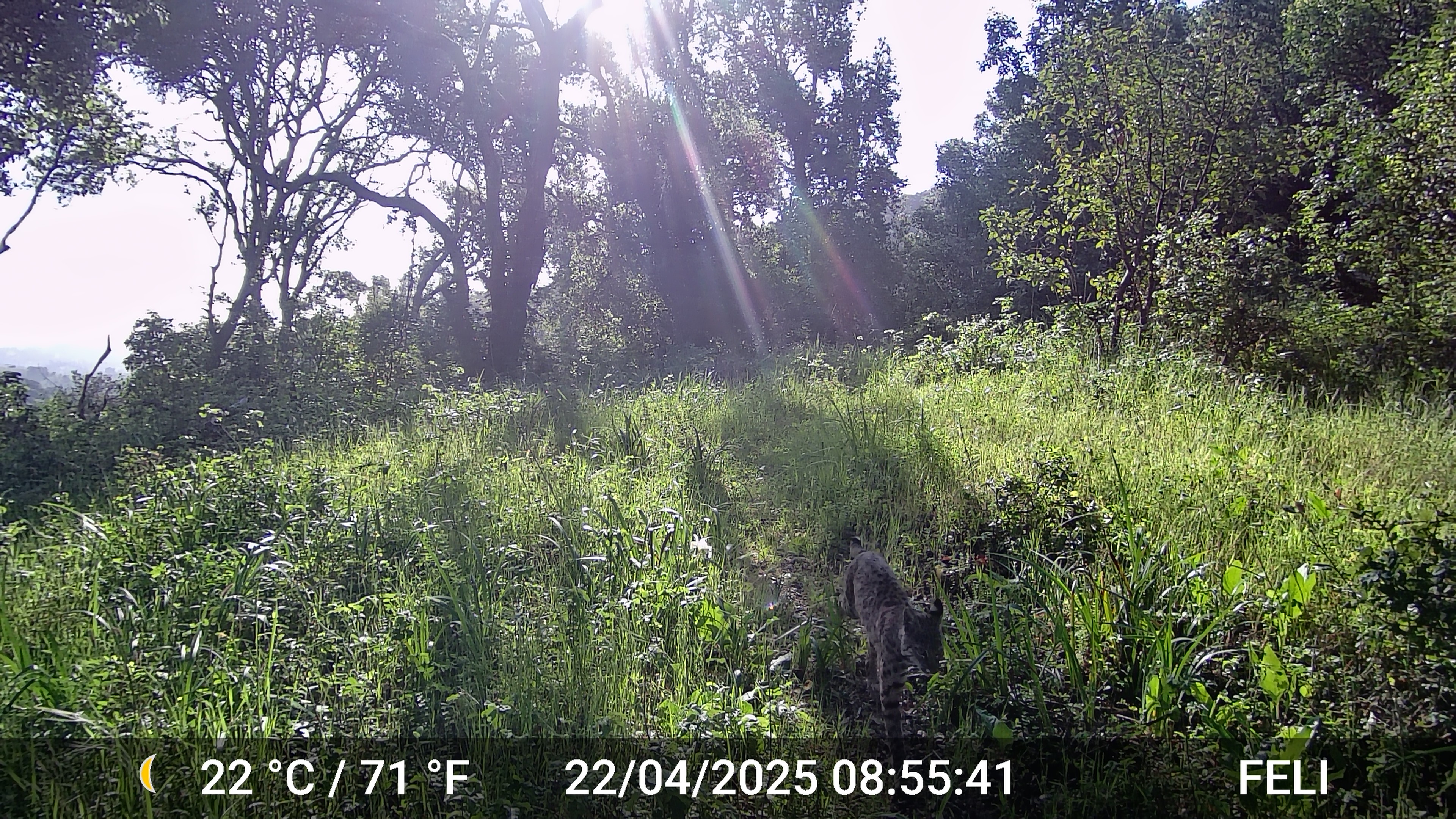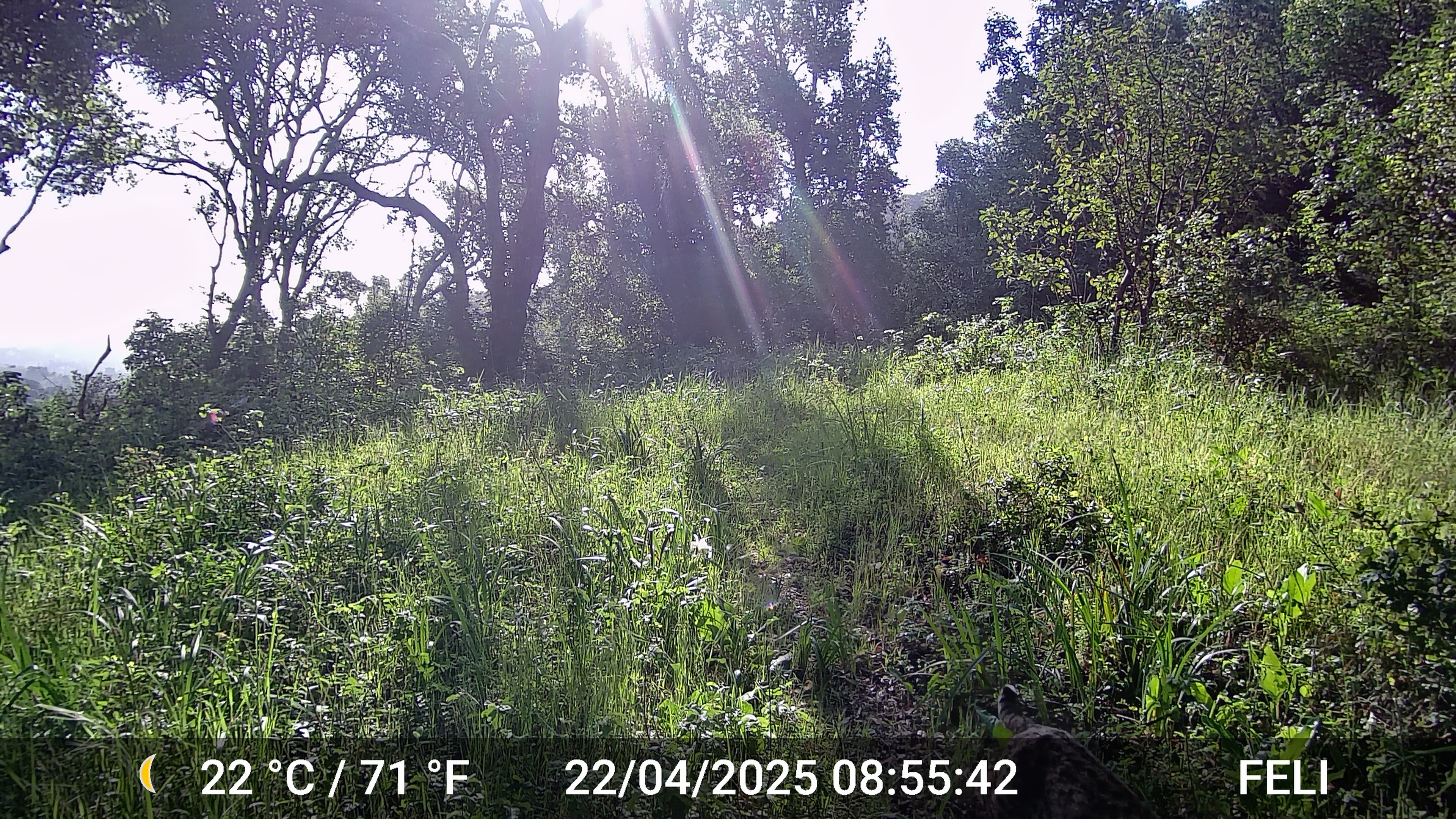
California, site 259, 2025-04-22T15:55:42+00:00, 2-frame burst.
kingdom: Animalia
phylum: Chordata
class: Mammalia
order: Carnivora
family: Felidae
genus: Lynx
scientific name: Lynx rufus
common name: bobcat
Bobcat (Lynx rufus).